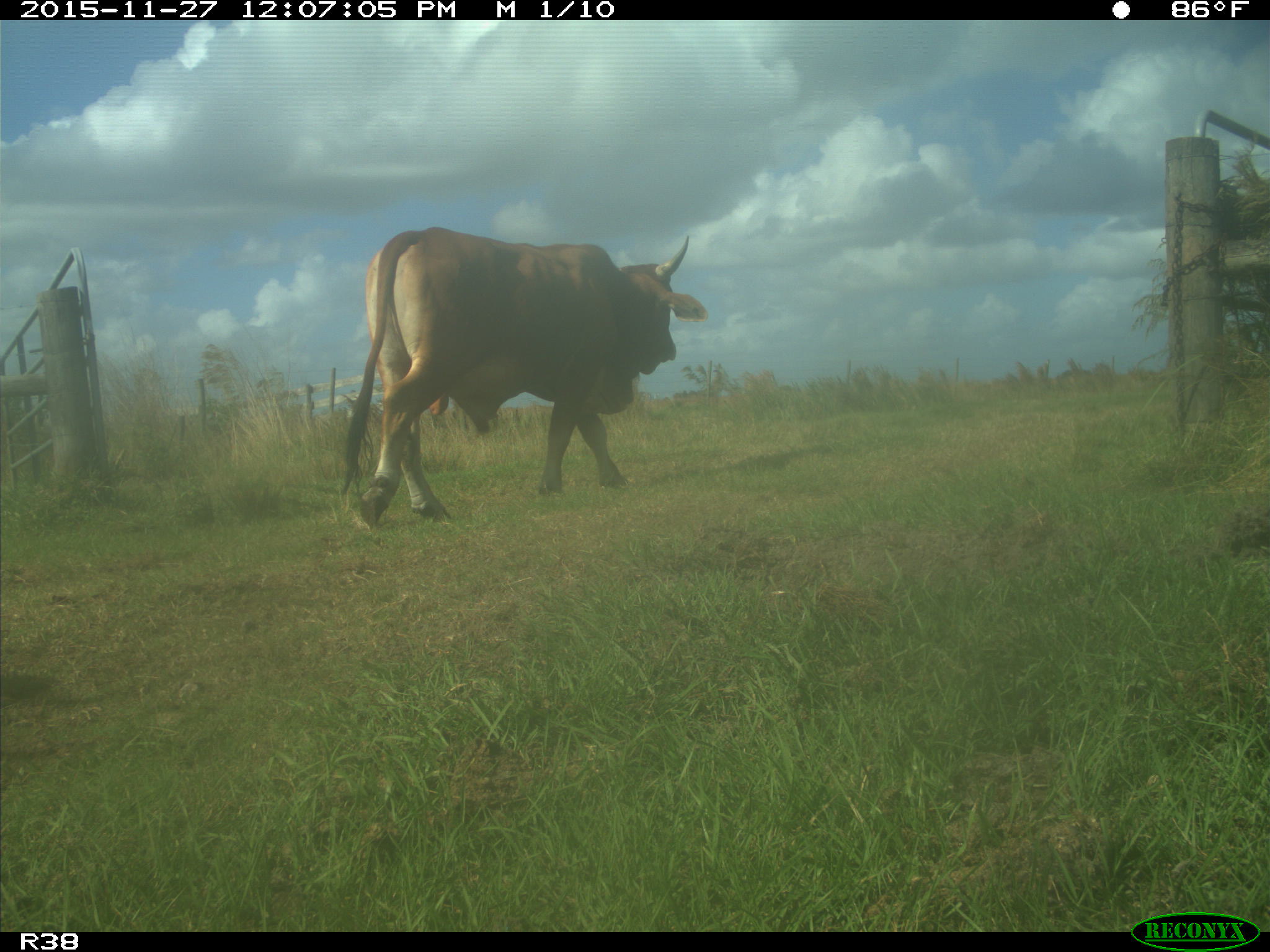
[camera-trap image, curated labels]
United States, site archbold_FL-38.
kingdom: Animalia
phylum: Chordata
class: Mammalia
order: Artiodactyla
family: Bovidae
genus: Bos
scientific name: Bos taurus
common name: domestic cow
Bos taurus (domestic cow).